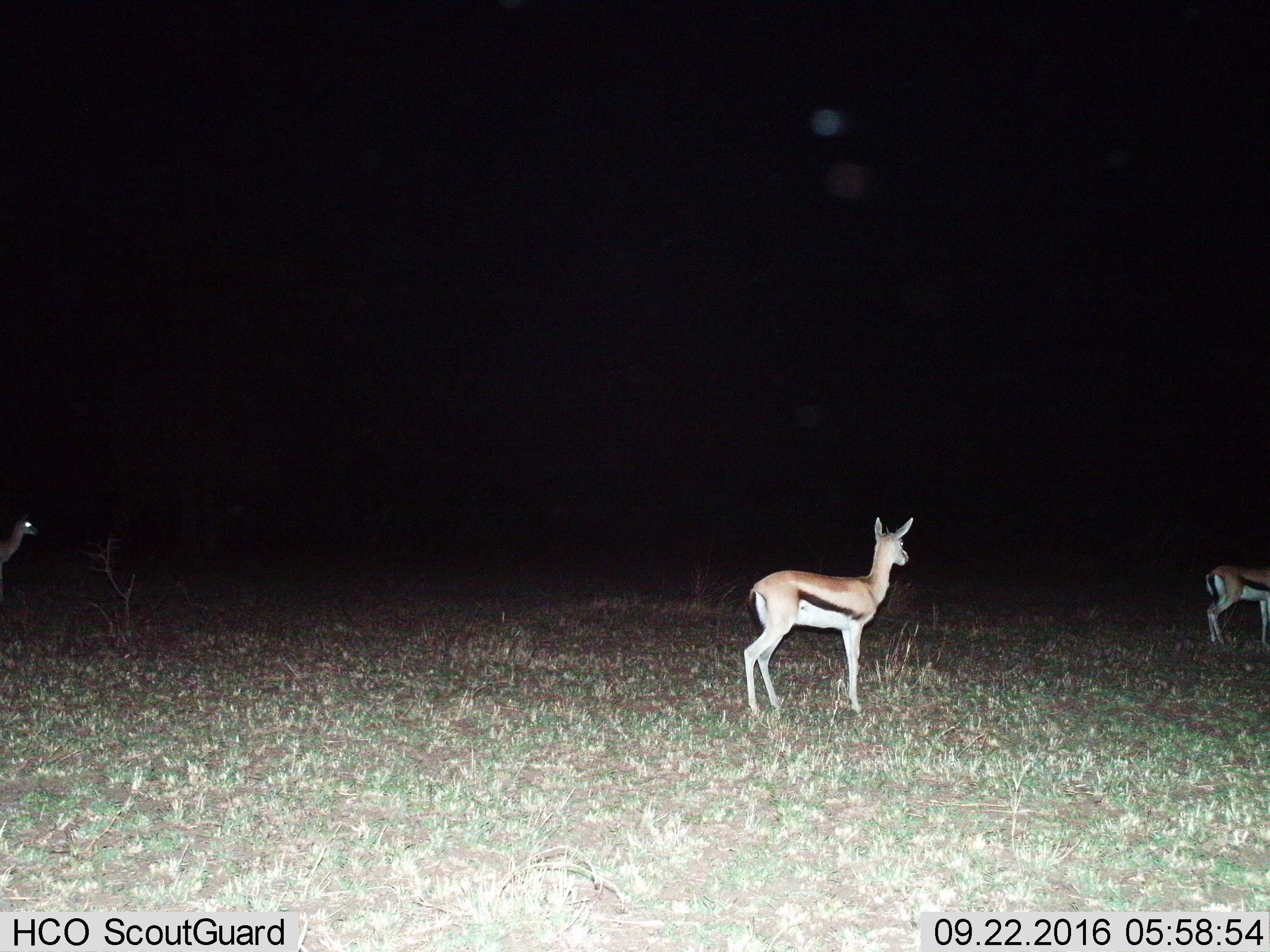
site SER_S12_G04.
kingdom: Animalia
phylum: Chordata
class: Mammalia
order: Artiodactyla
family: Bovidae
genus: Eudorcas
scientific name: Eudorcas thomsonii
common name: thomson's gazelle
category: gazellethomsons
Gazellethomsons (thomson's gazelle) (Eudorcas thomsonii), count 3. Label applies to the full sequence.